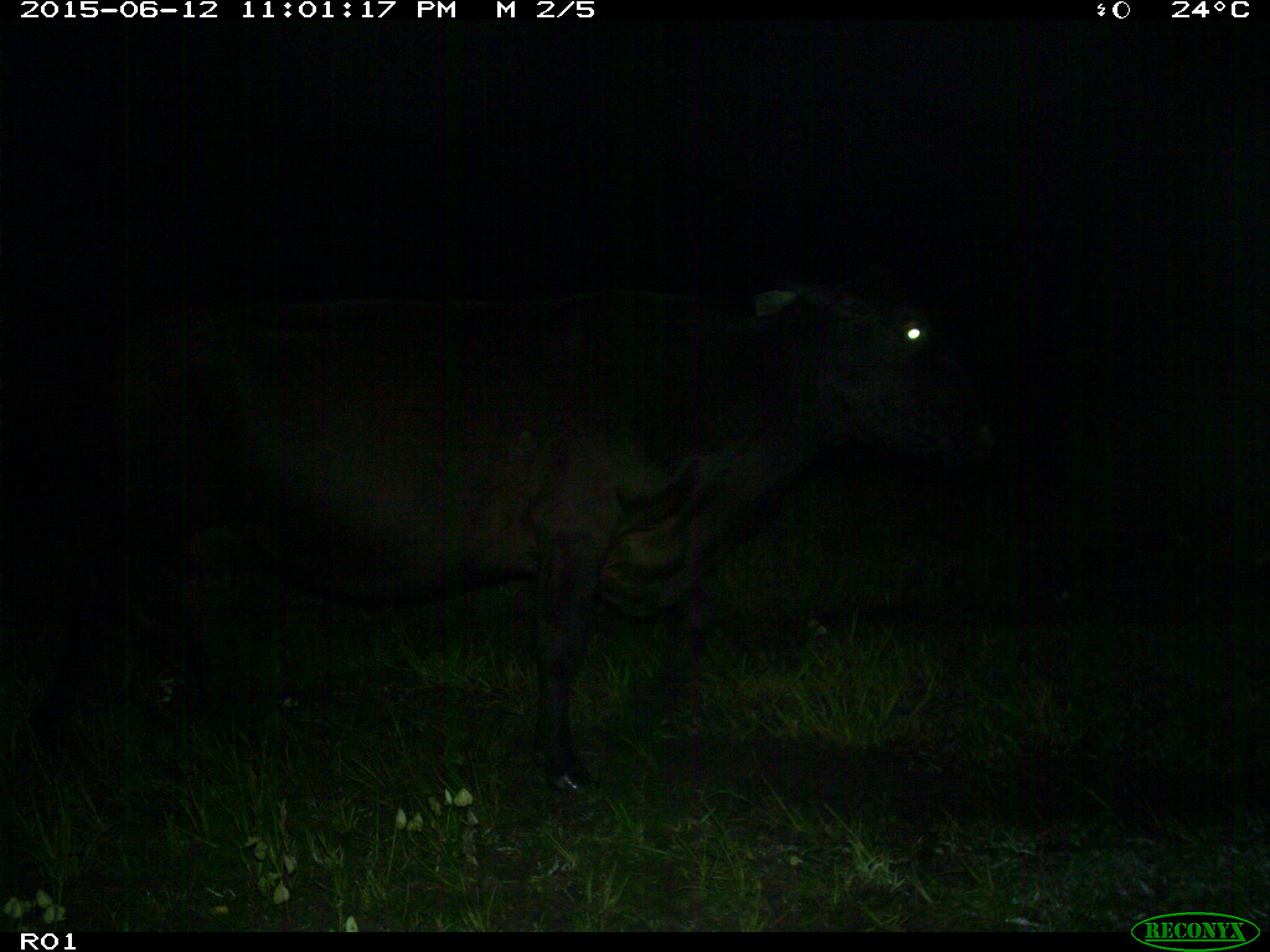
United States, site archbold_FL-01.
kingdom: Animalia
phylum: Chordata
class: Mammalia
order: Artiodactyla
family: Bovidae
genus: Bos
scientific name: Bos taurus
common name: domestic cow